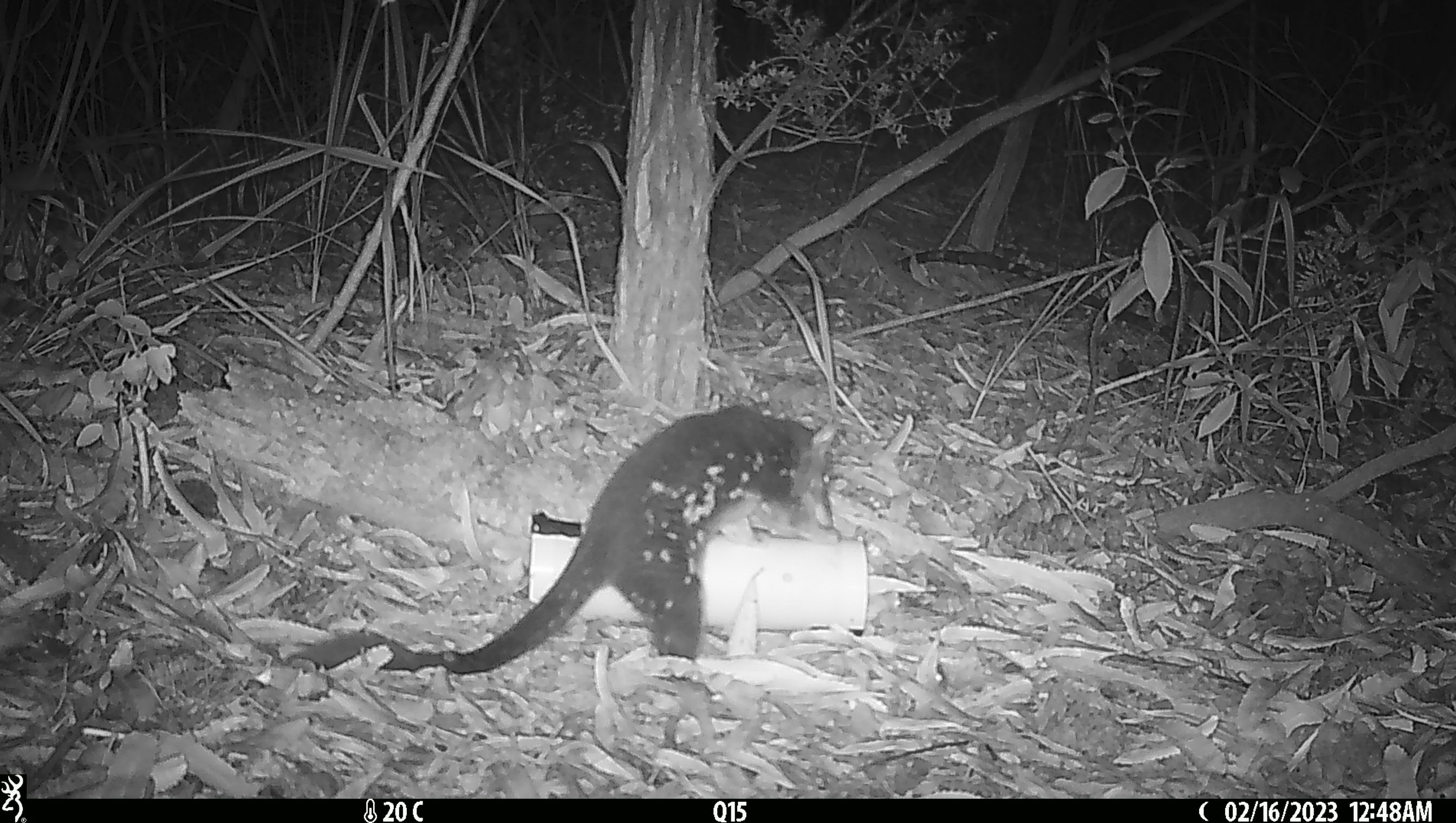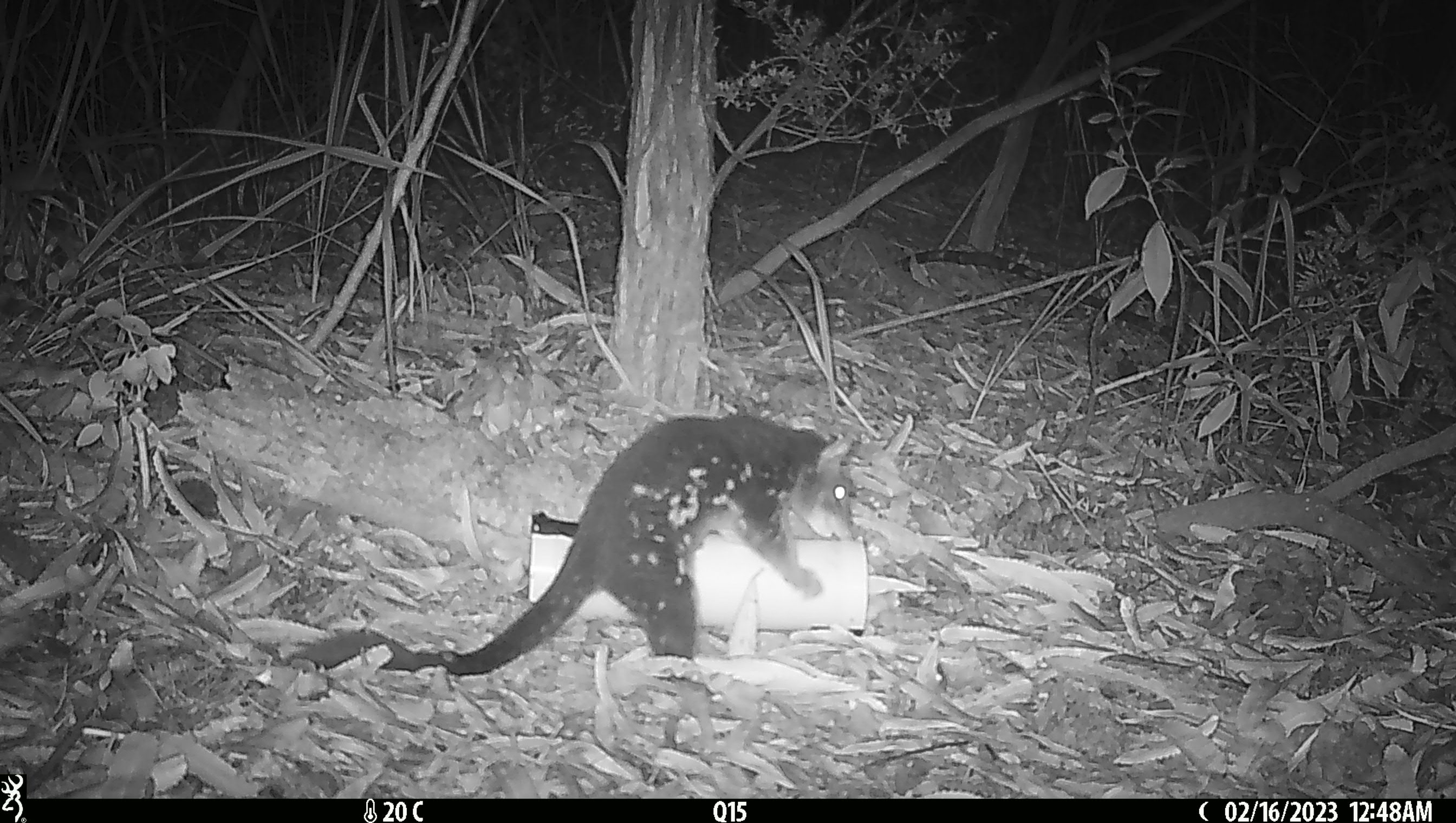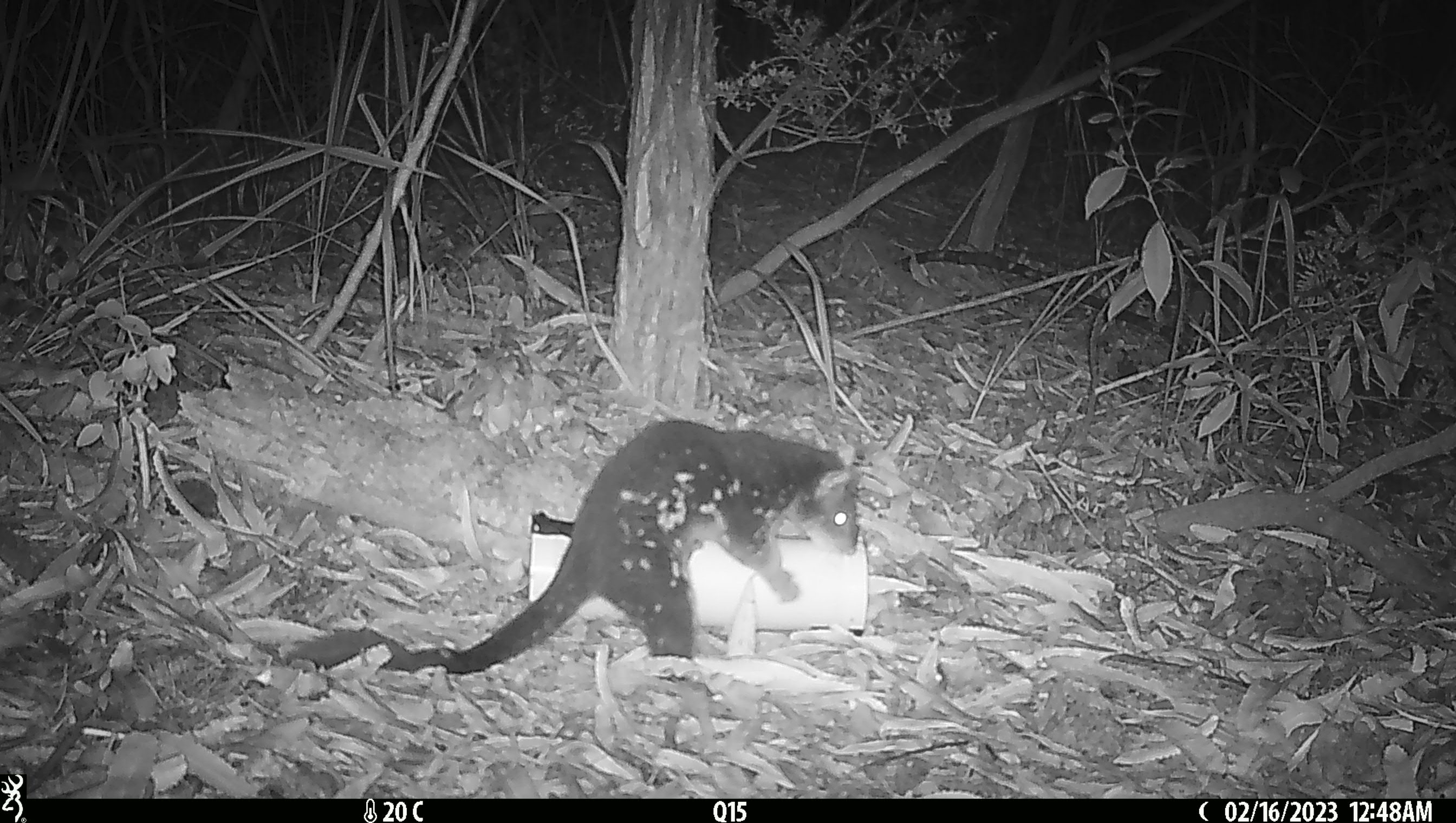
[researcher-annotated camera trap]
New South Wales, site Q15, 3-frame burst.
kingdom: Animalia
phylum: Chordata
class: Mammalia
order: Dasyuromorphia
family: Dasyuridae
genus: Dasyurus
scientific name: Dasyurus maculatus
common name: spotted-tailed quoll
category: quoll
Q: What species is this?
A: Quoll (spotted-tailed quoll) (Dasyurus maculatus).